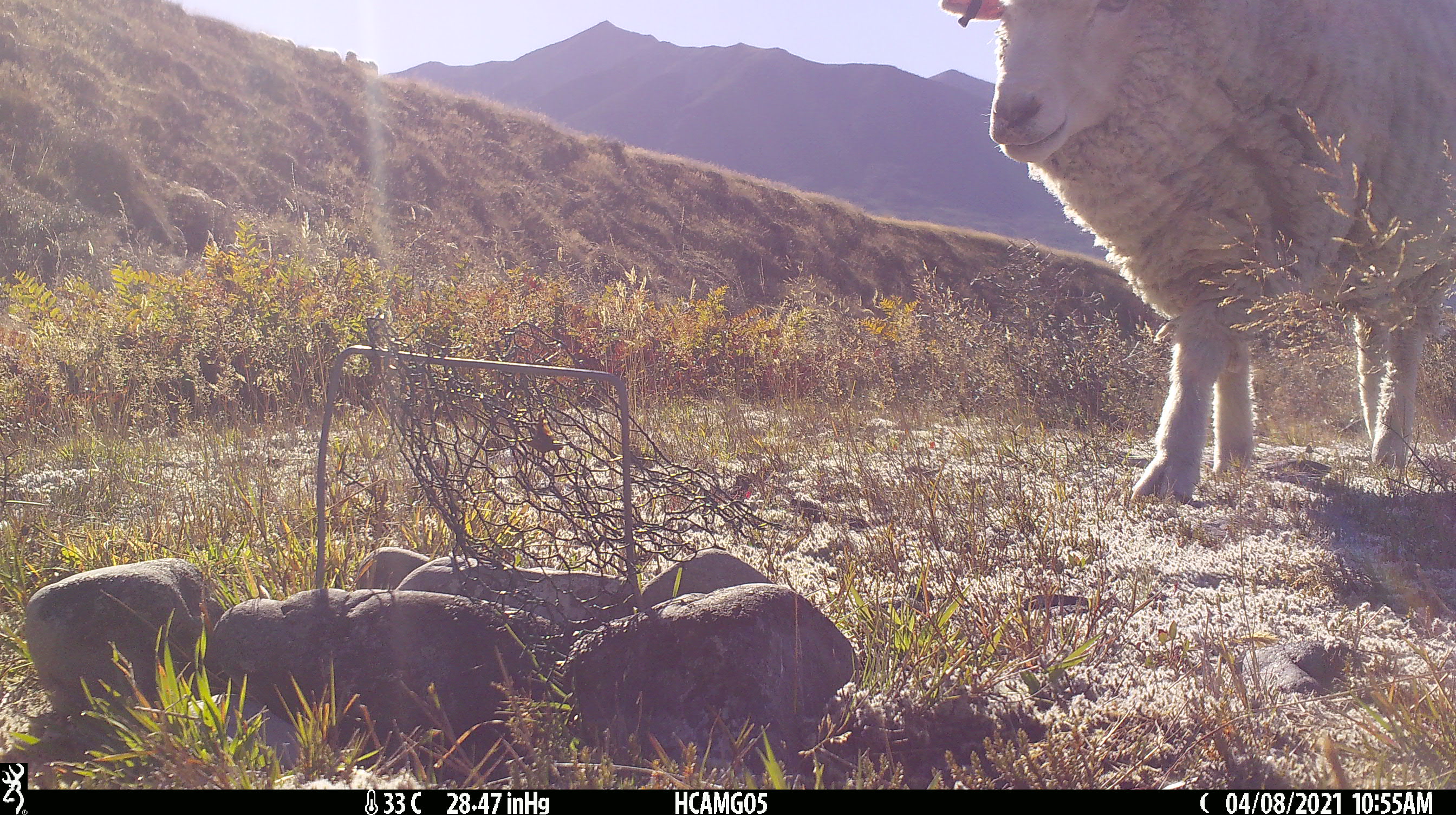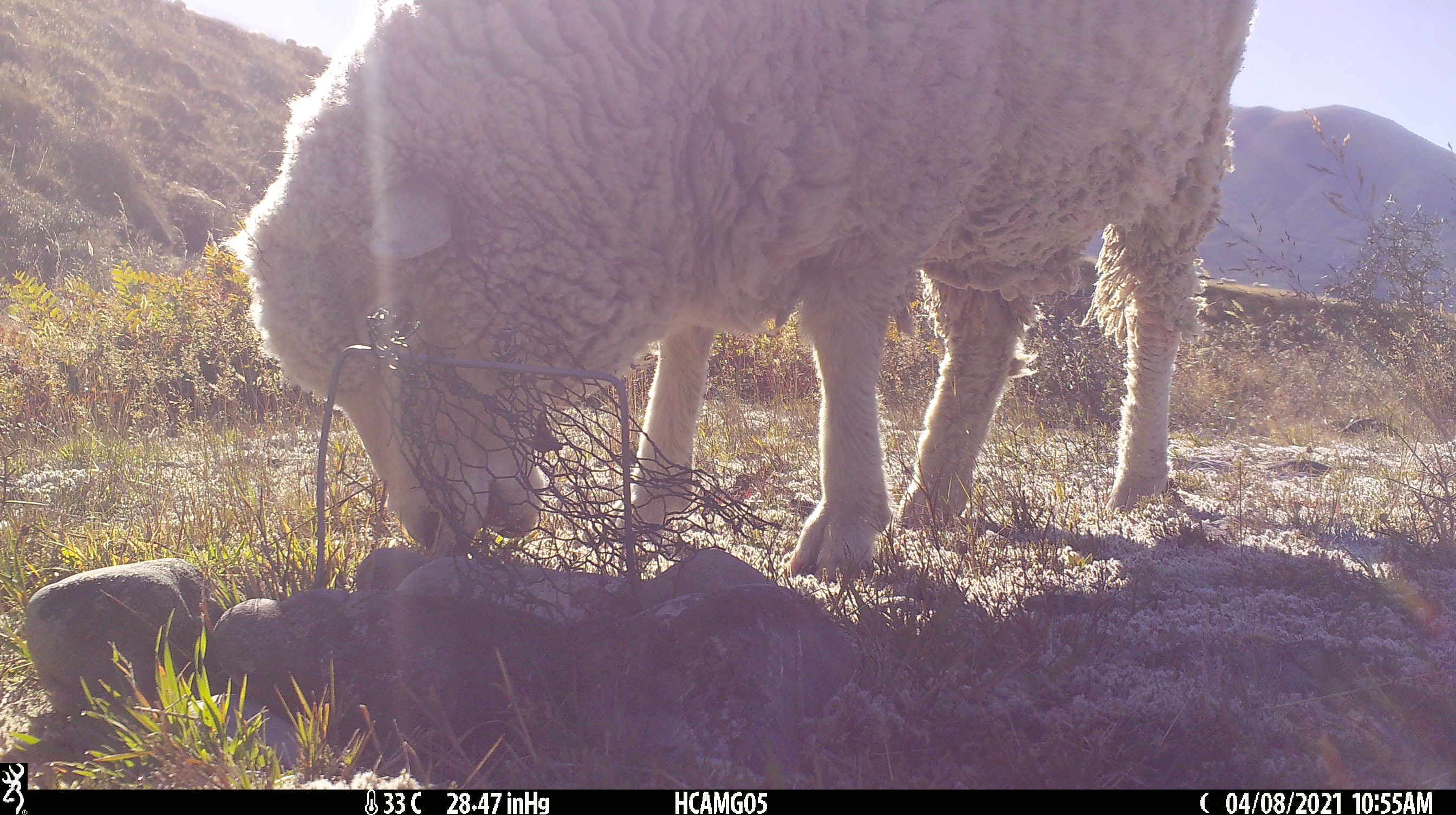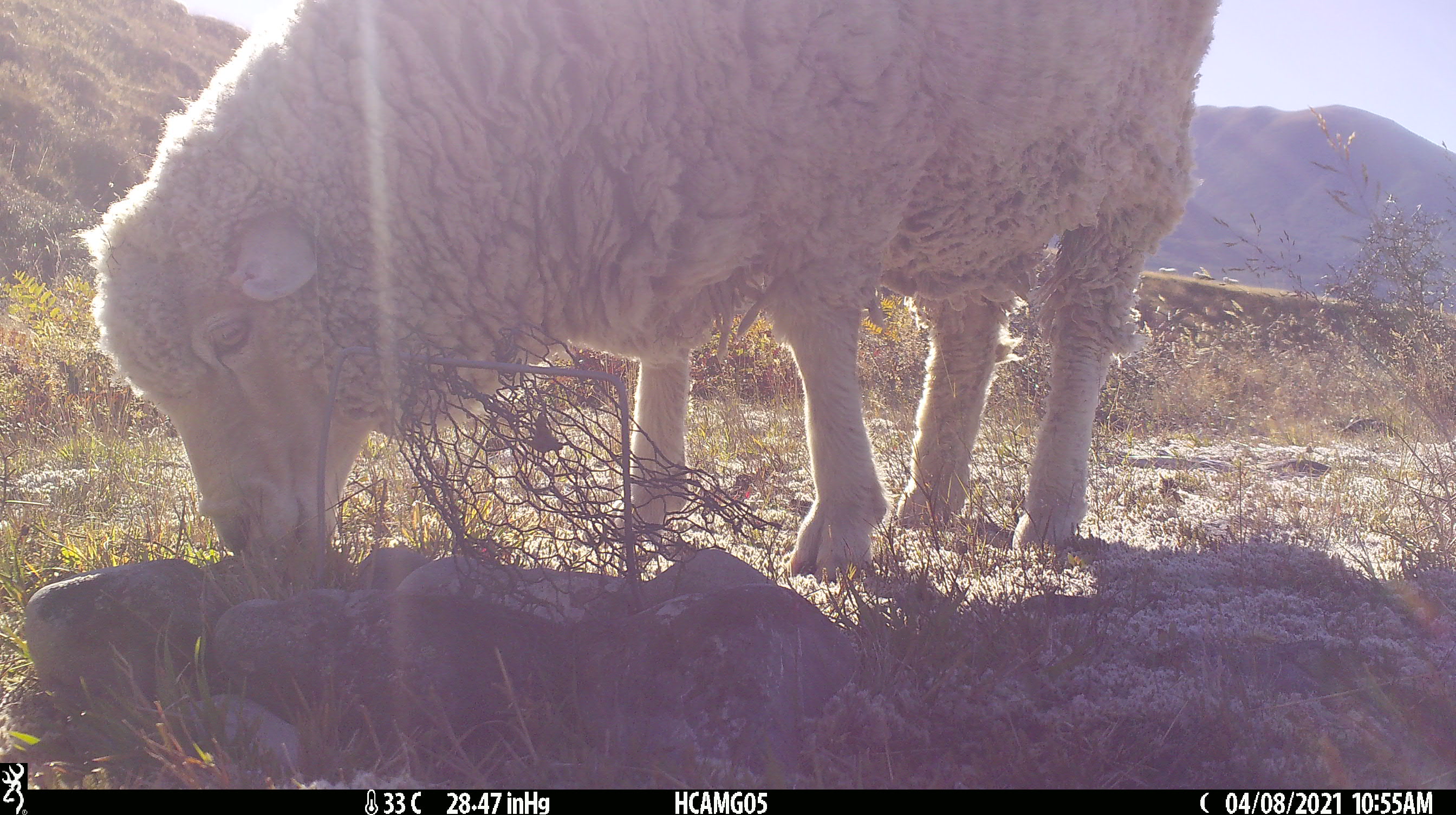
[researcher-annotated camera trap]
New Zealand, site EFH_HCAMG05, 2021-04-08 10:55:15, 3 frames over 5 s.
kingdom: Animalia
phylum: Chordata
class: Mammalia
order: Artiodactyla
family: Bovidae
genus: Ovis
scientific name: Ovis aries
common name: domestic sheep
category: sheep